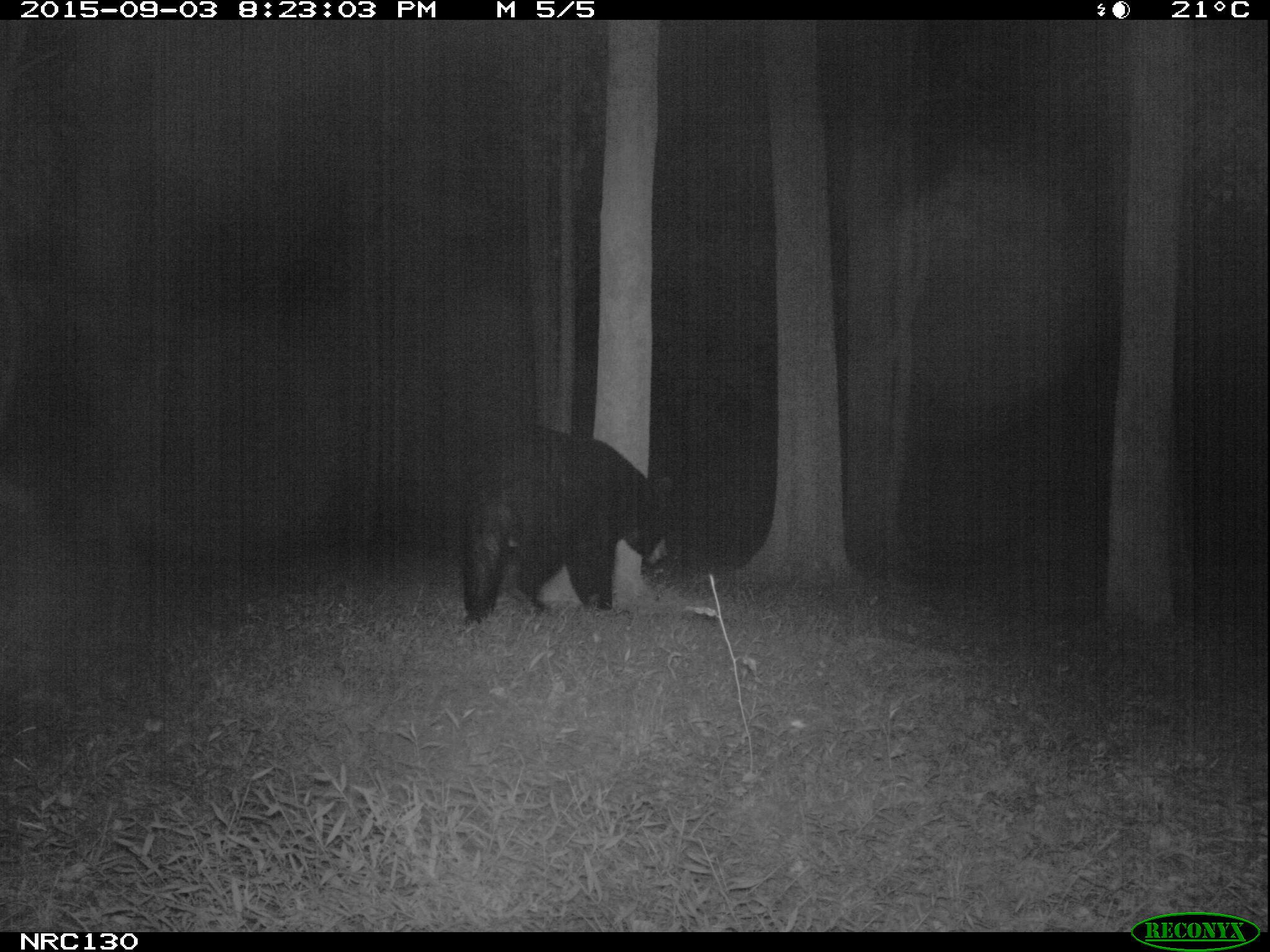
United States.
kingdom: Animalia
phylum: Chordata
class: Mammalia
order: Carnivora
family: Ursidae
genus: Ursus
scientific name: Ursus americanus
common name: american black bear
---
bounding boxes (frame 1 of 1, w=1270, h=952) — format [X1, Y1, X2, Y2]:
American Black Bear: [468, 431, 680, 628]